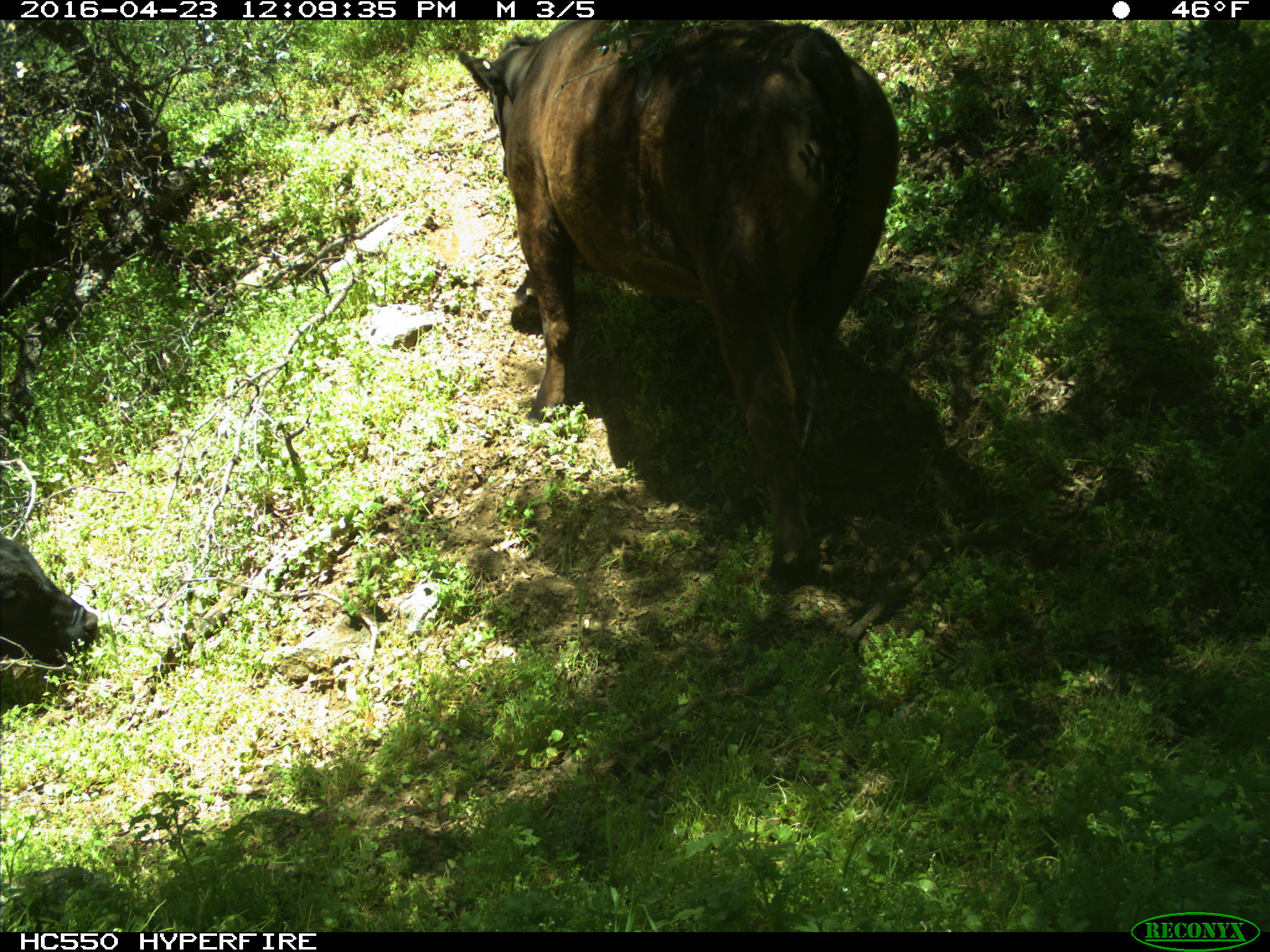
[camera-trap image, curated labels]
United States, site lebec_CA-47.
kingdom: Animalia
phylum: Chordata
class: Mammalia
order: Artiodactyla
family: Bovidae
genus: Bos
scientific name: Bos taurus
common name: domestic cow